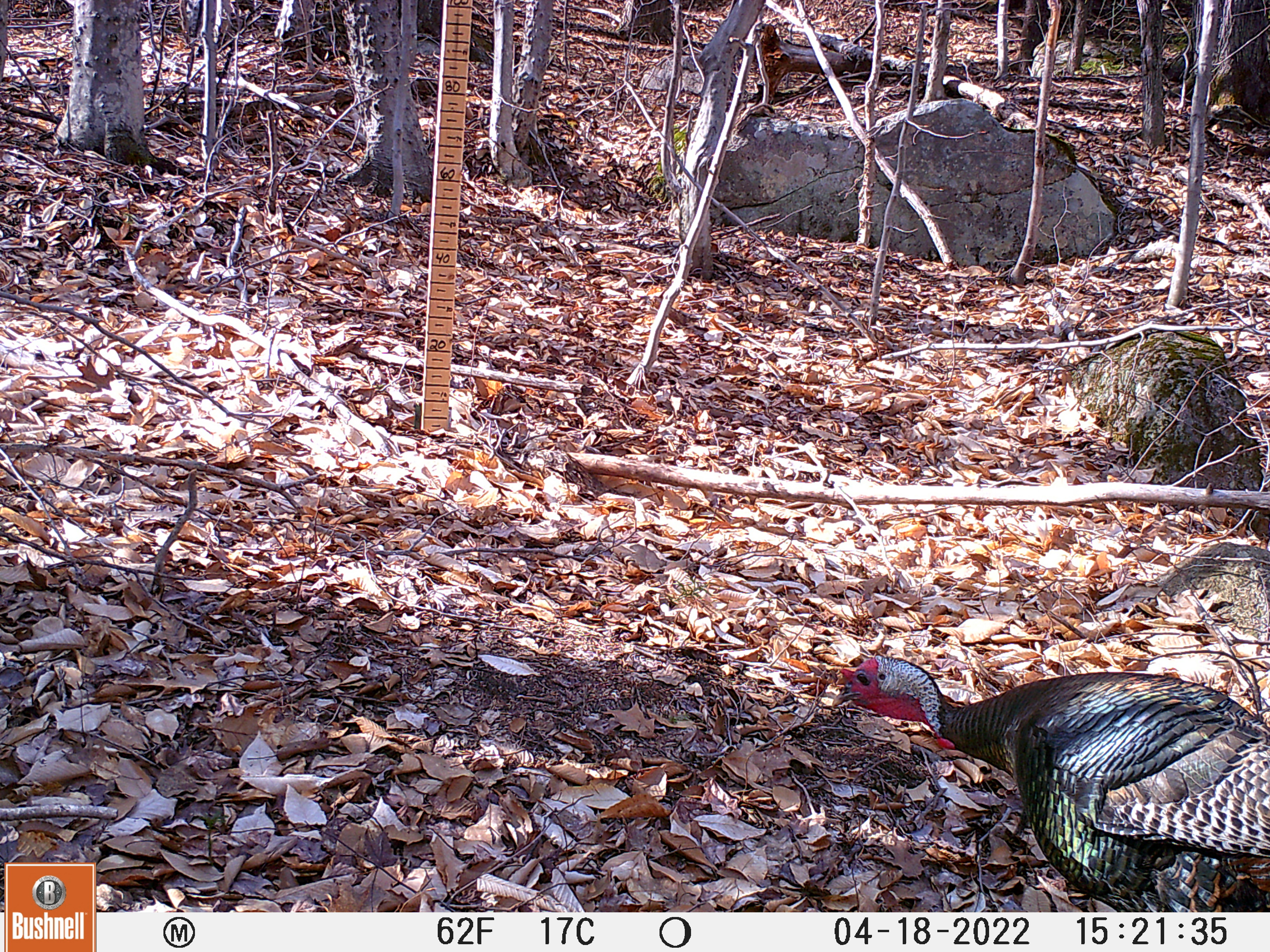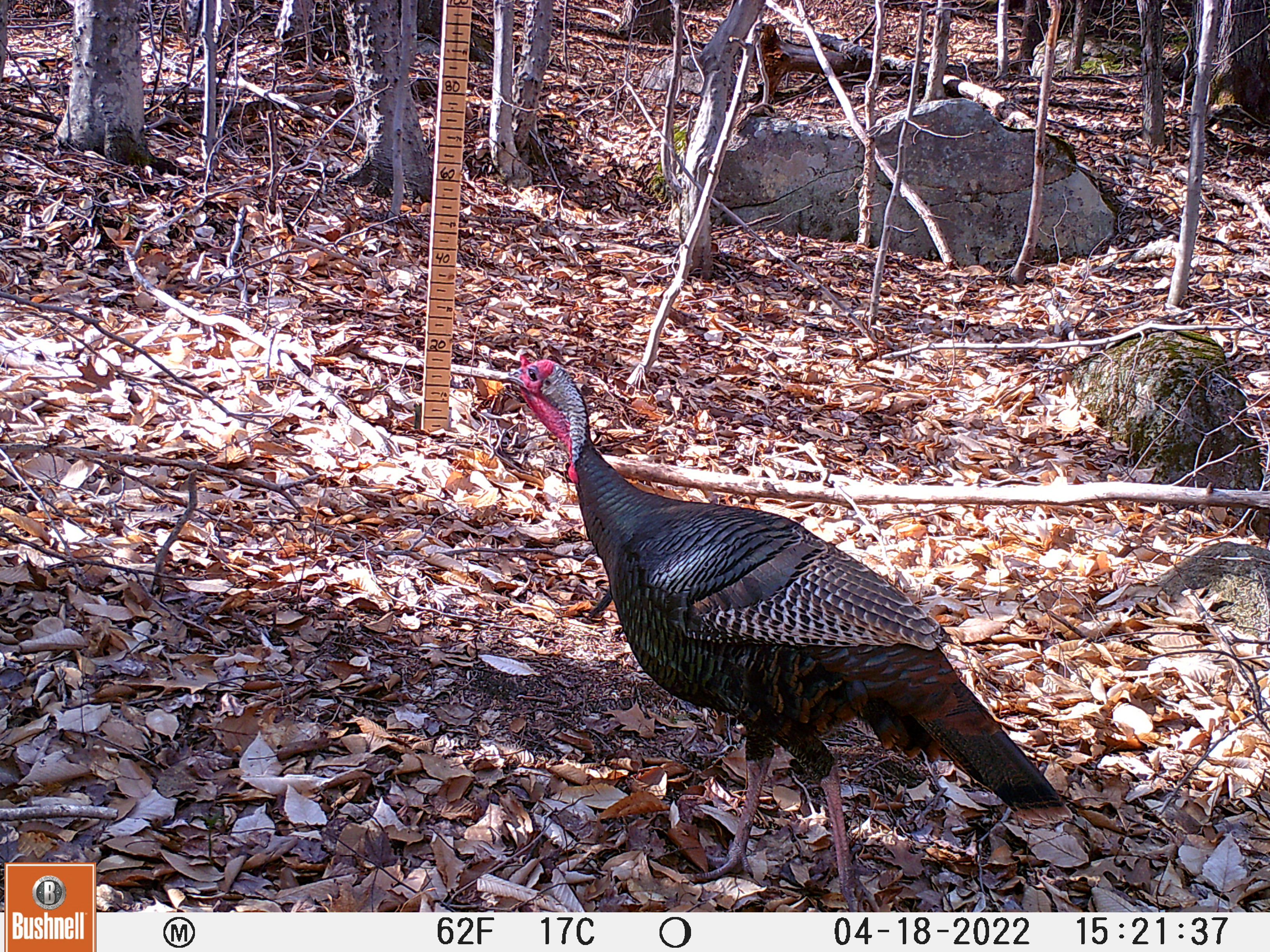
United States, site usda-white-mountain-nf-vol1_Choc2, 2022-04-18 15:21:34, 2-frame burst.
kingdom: Animalia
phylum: Chordata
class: Aves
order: Galliformes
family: Phasianidae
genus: Meleagris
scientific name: Meleagris gallopavo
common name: wild turkey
Wild turkey (Meleagris gallopavo).